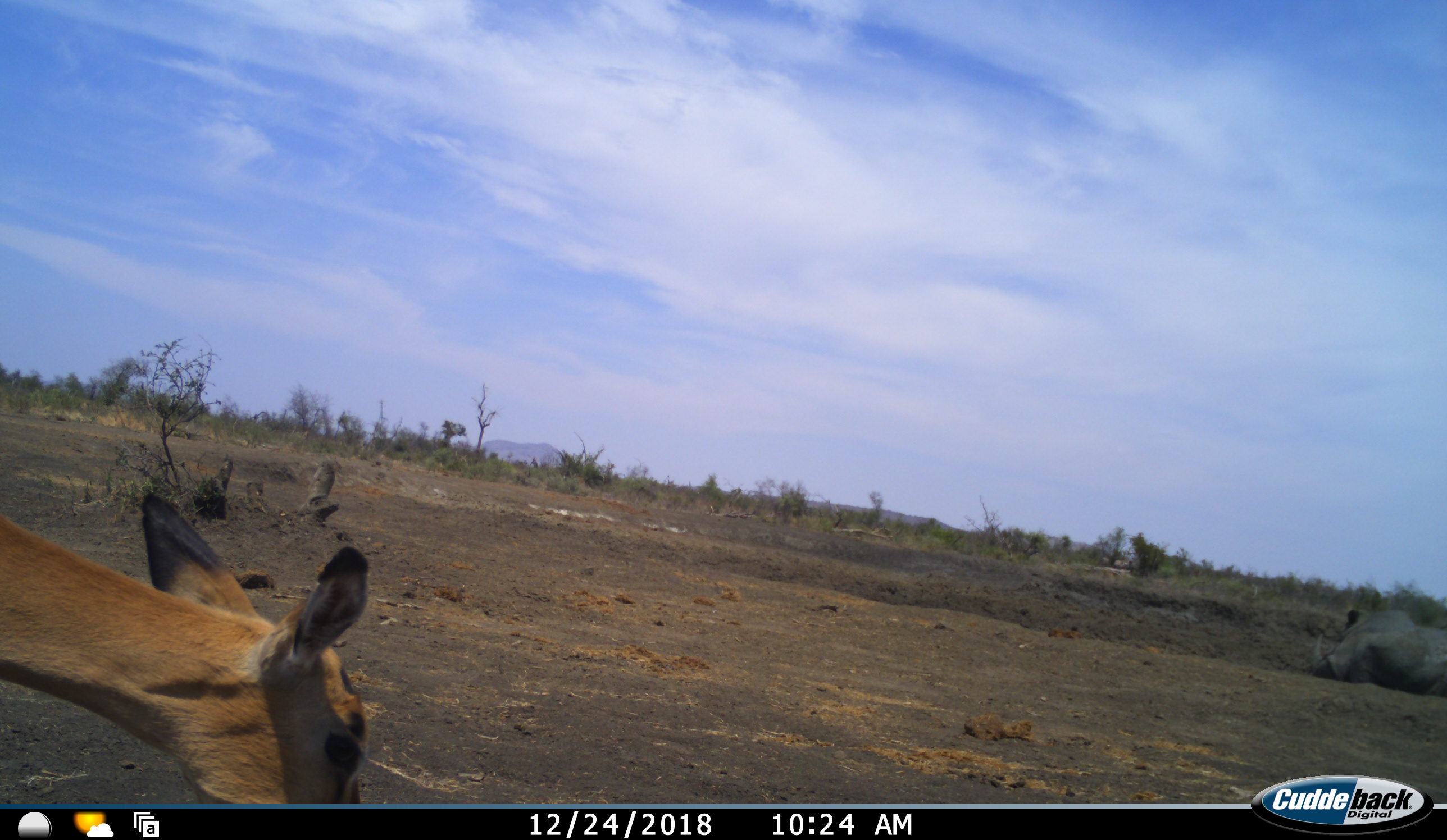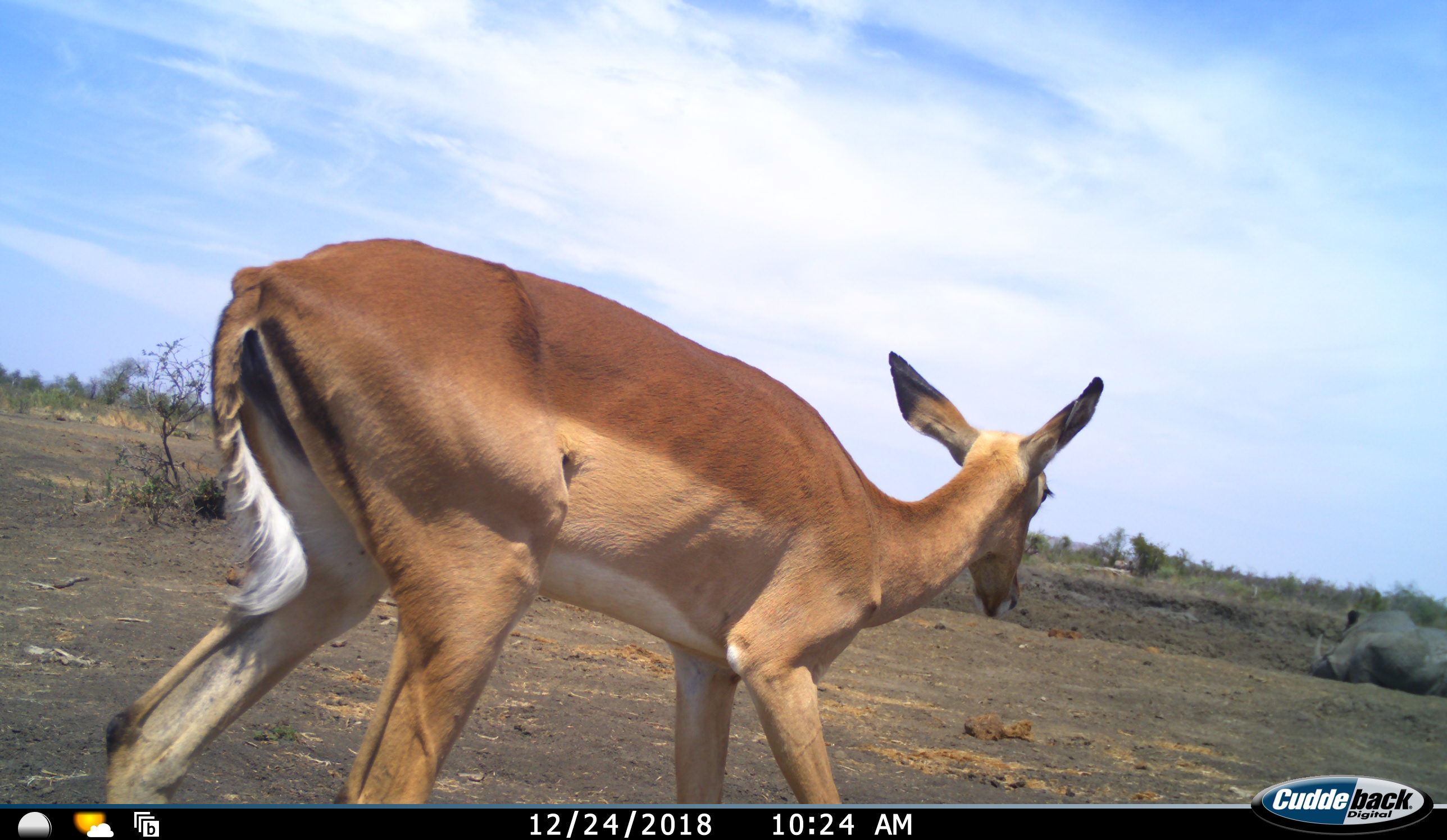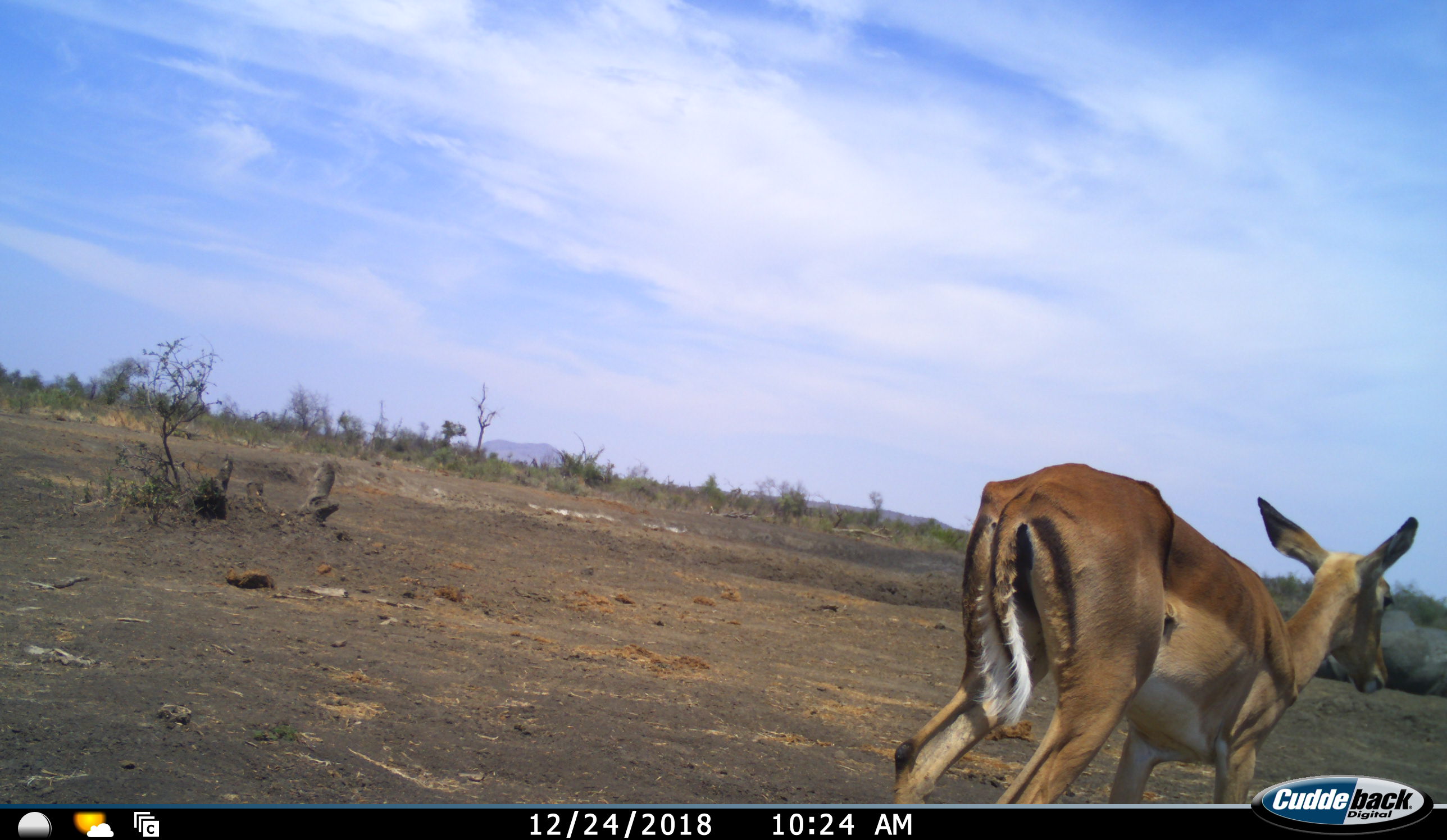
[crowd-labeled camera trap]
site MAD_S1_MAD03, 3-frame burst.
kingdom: Animalia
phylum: Chordata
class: Mammalia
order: Artiodactyla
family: Bovidae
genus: Aepyceros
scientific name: Aepyceros melampus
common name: impala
Impala (Aepyceros melampus), count 1. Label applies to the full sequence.